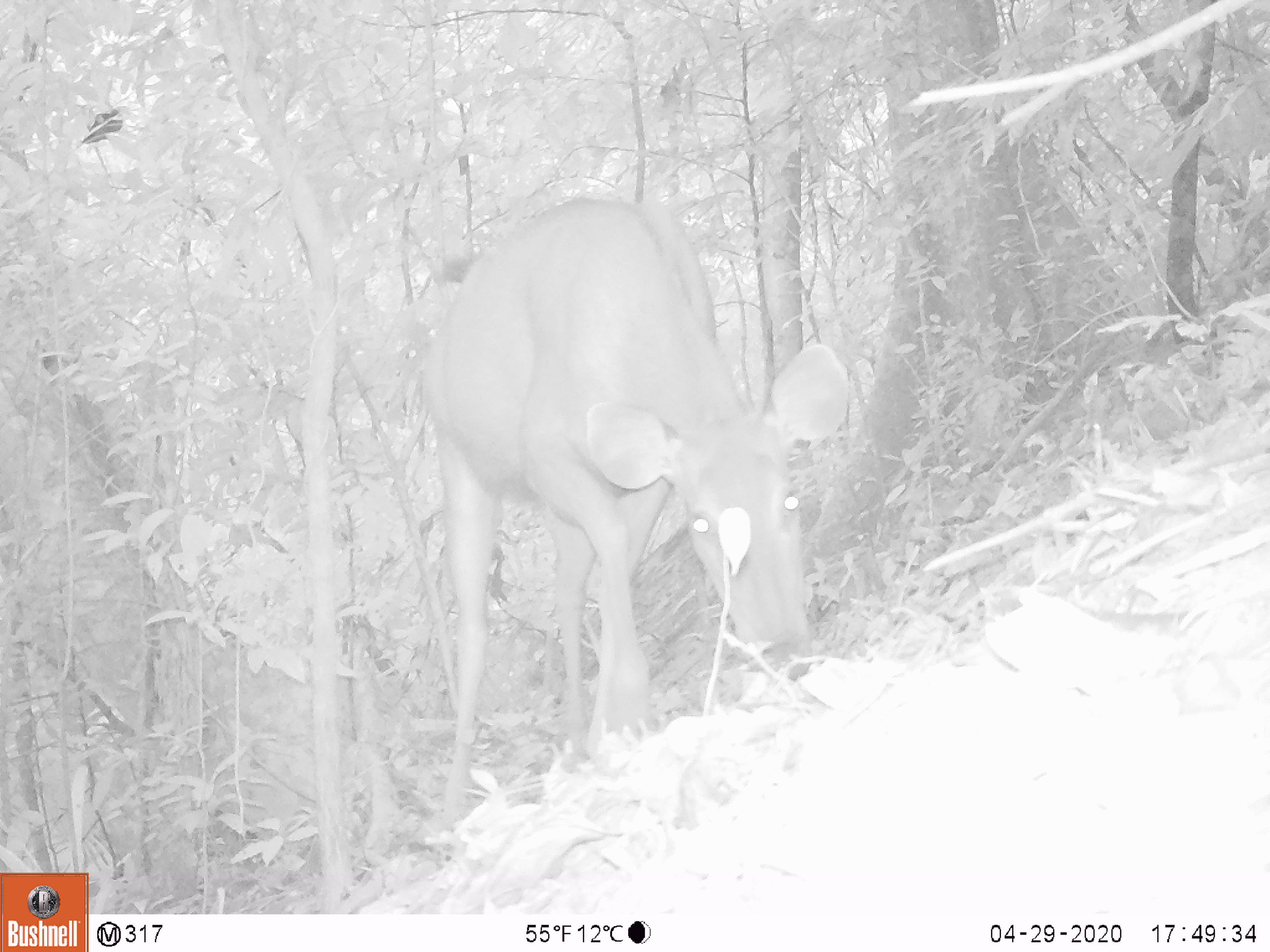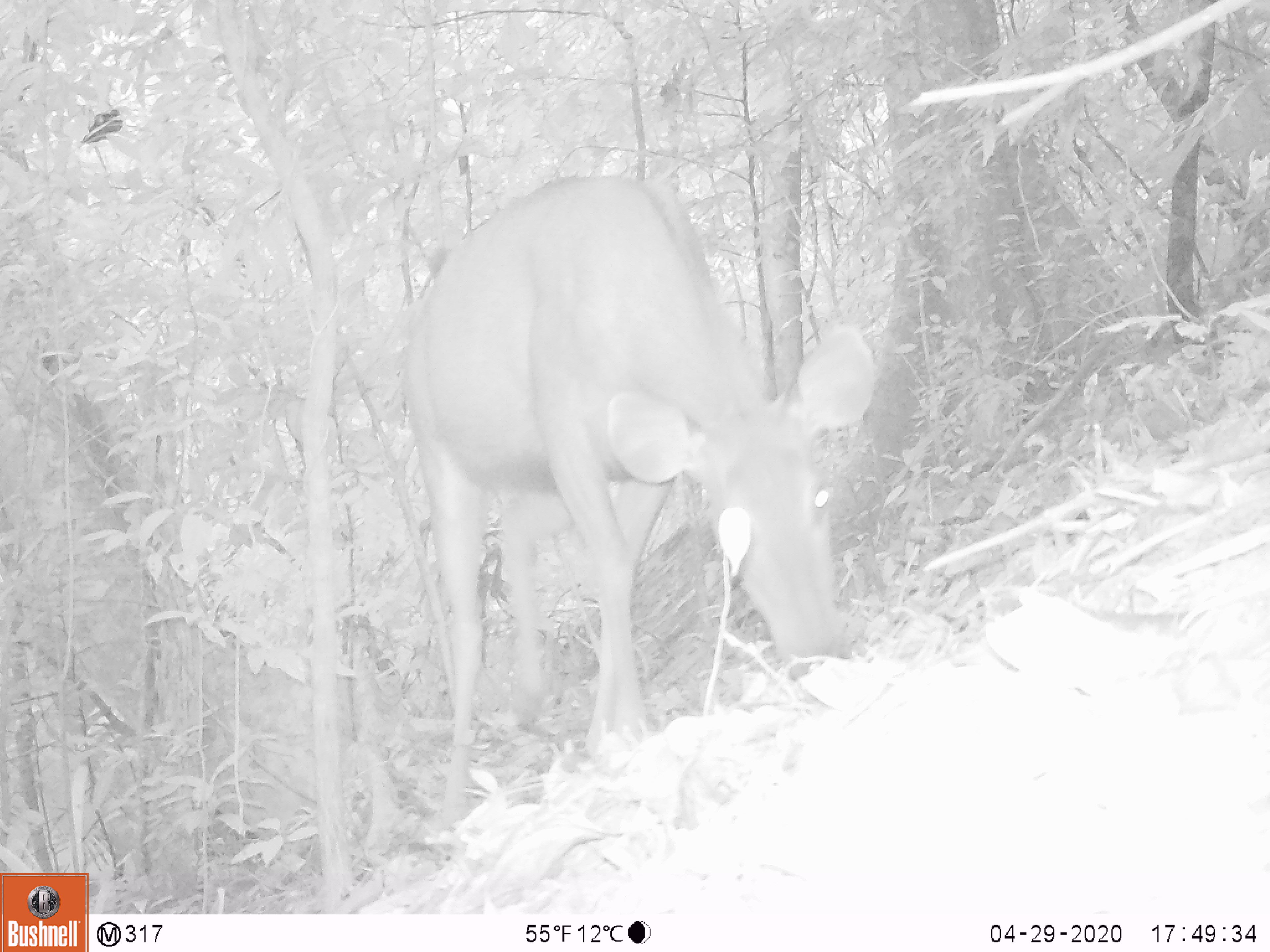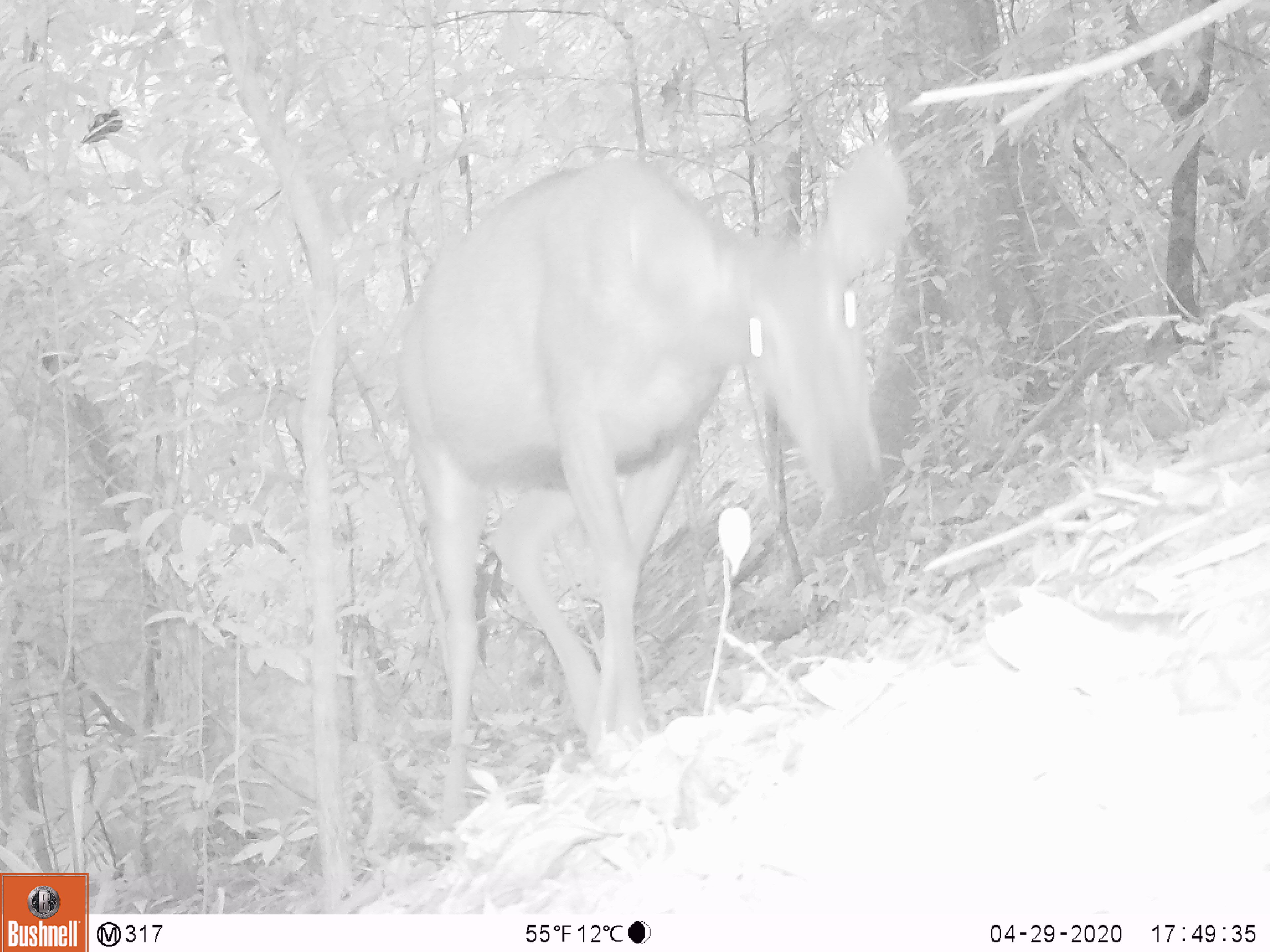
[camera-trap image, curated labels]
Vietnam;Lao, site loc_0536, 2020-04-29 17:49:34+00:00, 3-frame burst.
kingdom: Animalia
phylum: Chordata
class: Mammalia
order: Artiodactyla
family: Cervidae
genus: Rusa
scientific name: Rusa unicolor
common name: sambar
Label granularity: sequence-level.